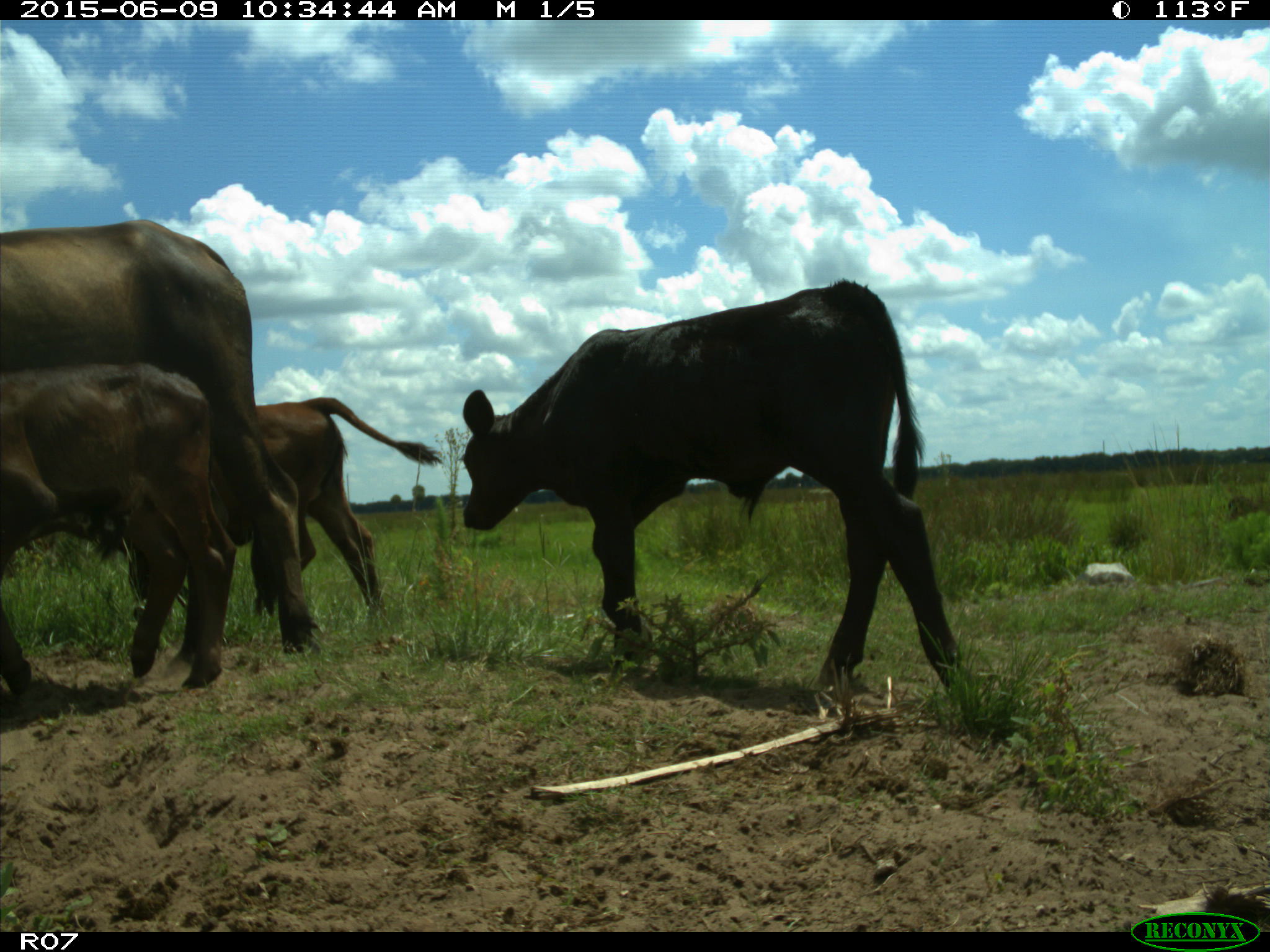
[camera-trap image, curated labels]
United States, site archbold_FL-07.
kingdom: Animalia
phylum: Chordata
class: Mammalia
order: Artiodactyla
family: Bovidae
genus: Bos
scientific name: Bos taurus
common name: domestic cow